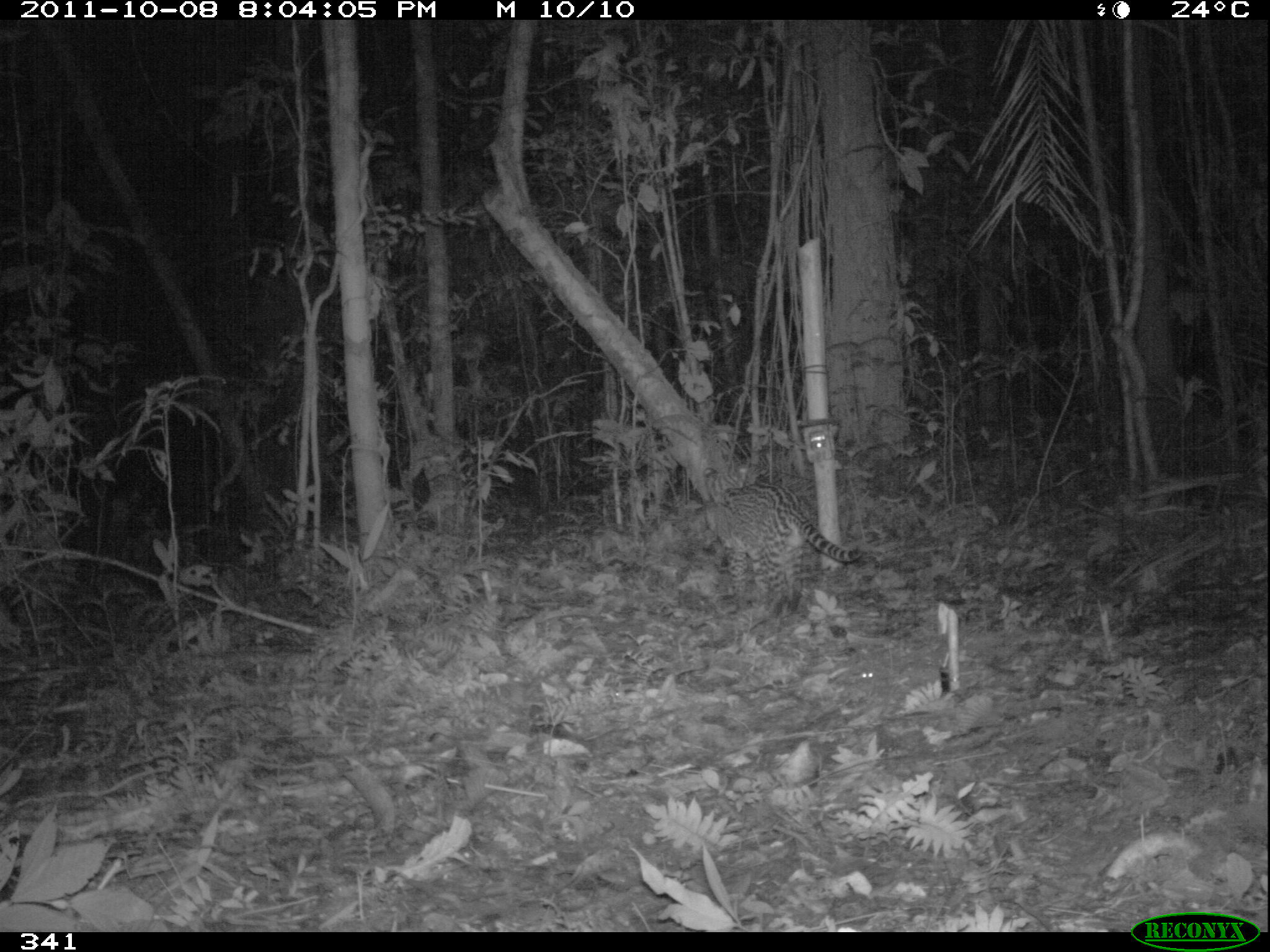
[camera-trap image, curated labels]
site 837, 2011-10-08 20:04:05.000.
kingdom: Animalia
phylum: Chordata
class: Mammalia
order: Carnivora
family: Felidae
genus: Leopardus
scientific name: Leopardus pardalis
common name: ocelot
Leopardus pardalis (ocelot).